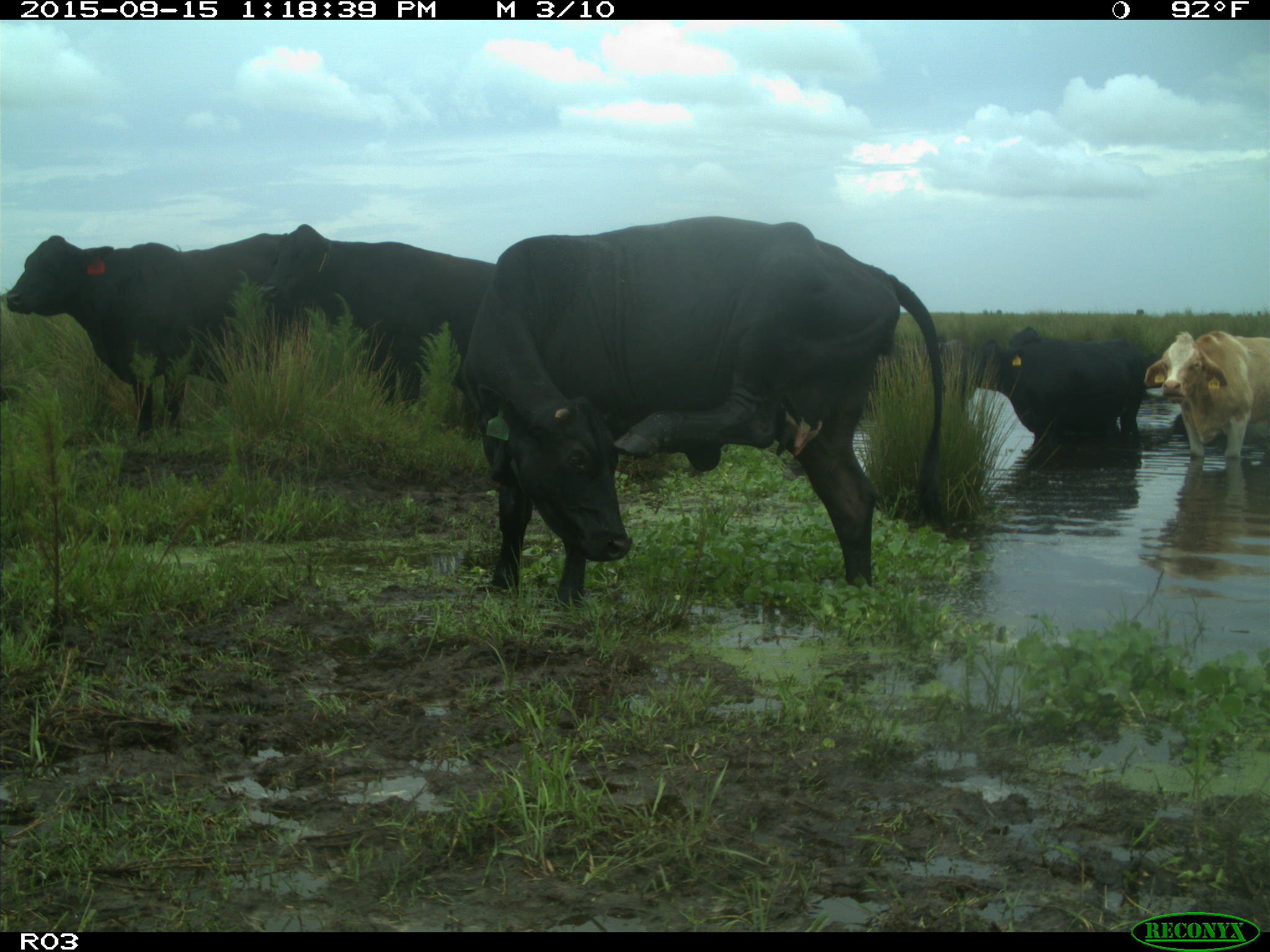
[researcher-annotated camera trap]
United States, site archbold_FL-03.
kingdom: Animalia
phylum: Chordata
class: Mammalia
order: Artiodactyla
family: Bovidae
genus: Bos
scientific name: Bos taurus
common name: domestic cow